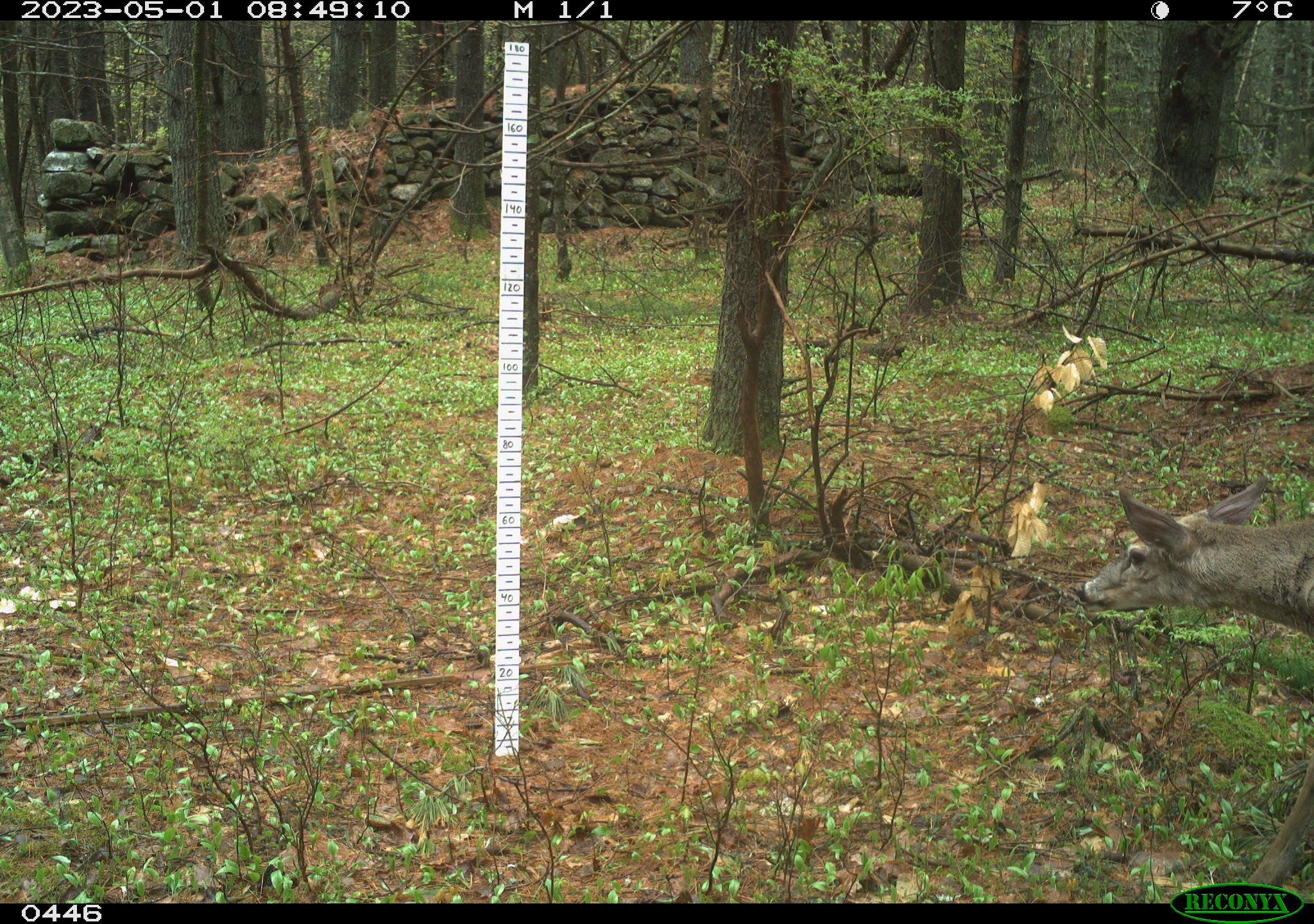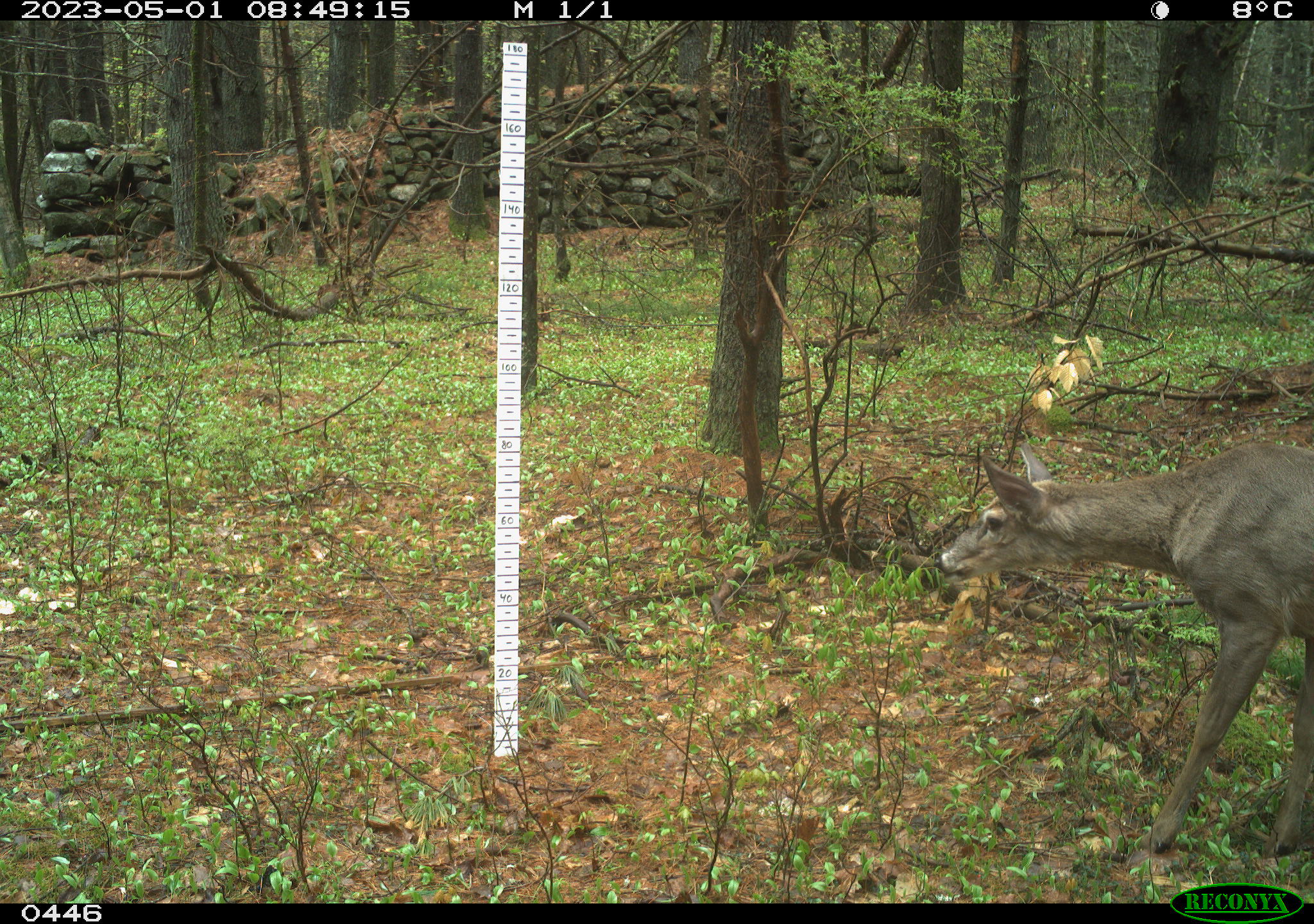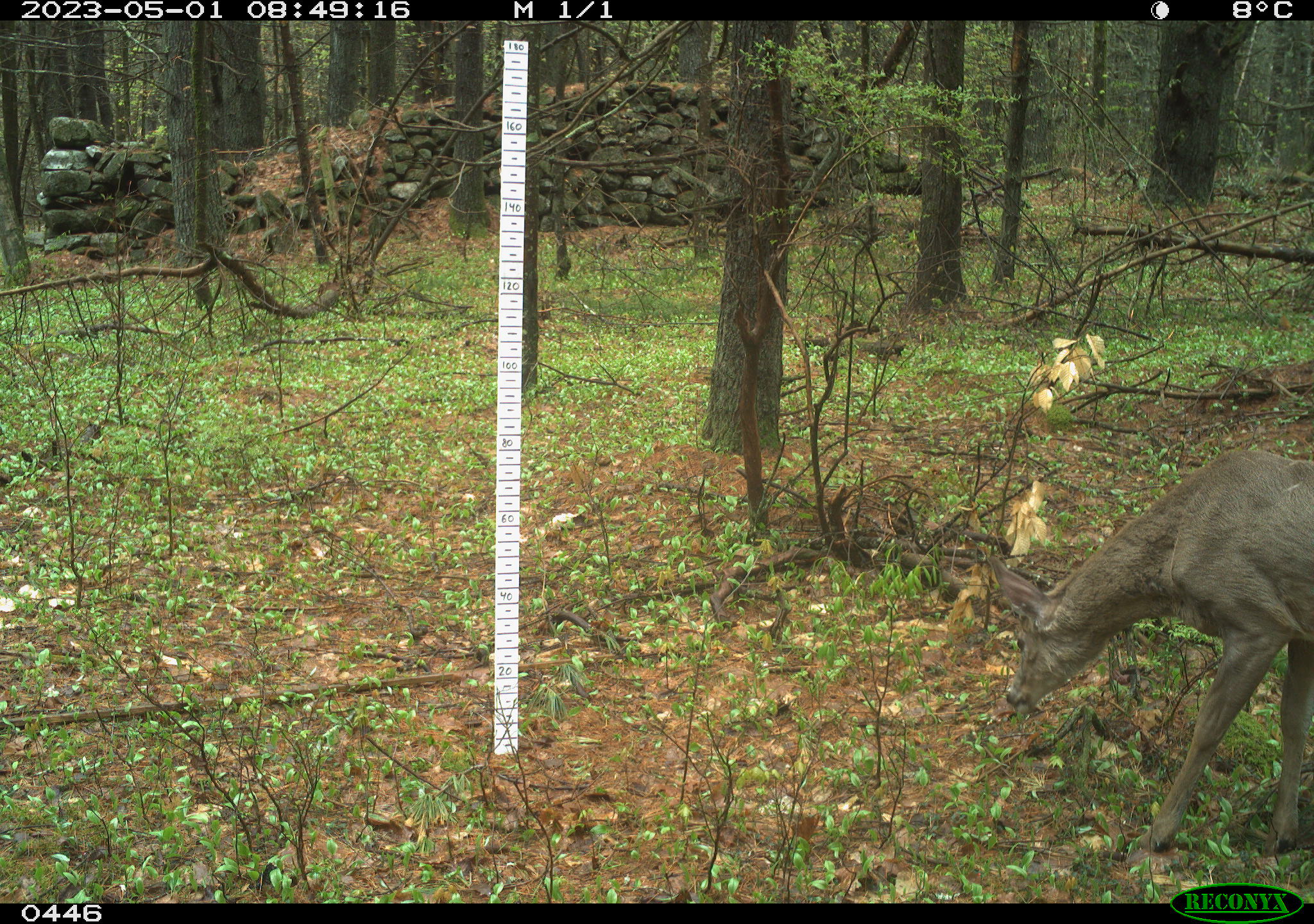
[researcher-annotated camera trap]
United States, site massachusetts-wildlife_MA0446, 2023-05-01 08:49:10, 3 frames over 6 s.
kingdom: Animalia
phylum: Chordata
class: Mammalia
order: Artiodactyla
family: Cervidae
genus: Odocoileus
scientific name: Odocoileus virginianus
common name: white-tailed deer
White-tailed deer (Odocoileus virginianus).